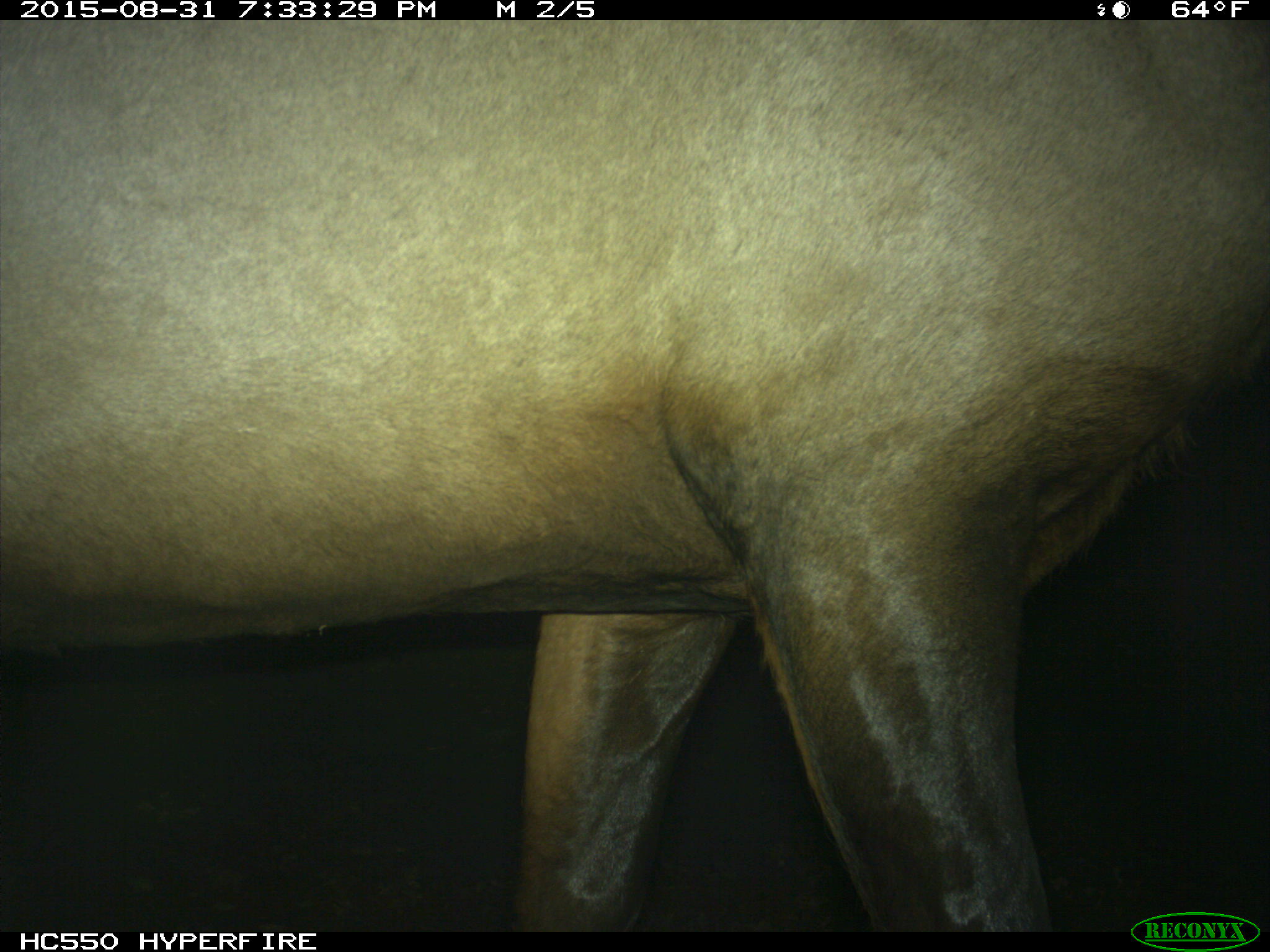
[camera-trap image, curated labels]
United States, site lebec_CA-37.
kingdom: Animalia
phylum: Chordata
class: Mammalia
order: Artiodactyla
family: Cervidae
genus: Cervus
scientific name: Cervus canadensis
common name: elk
Cervus canadensis (elk).